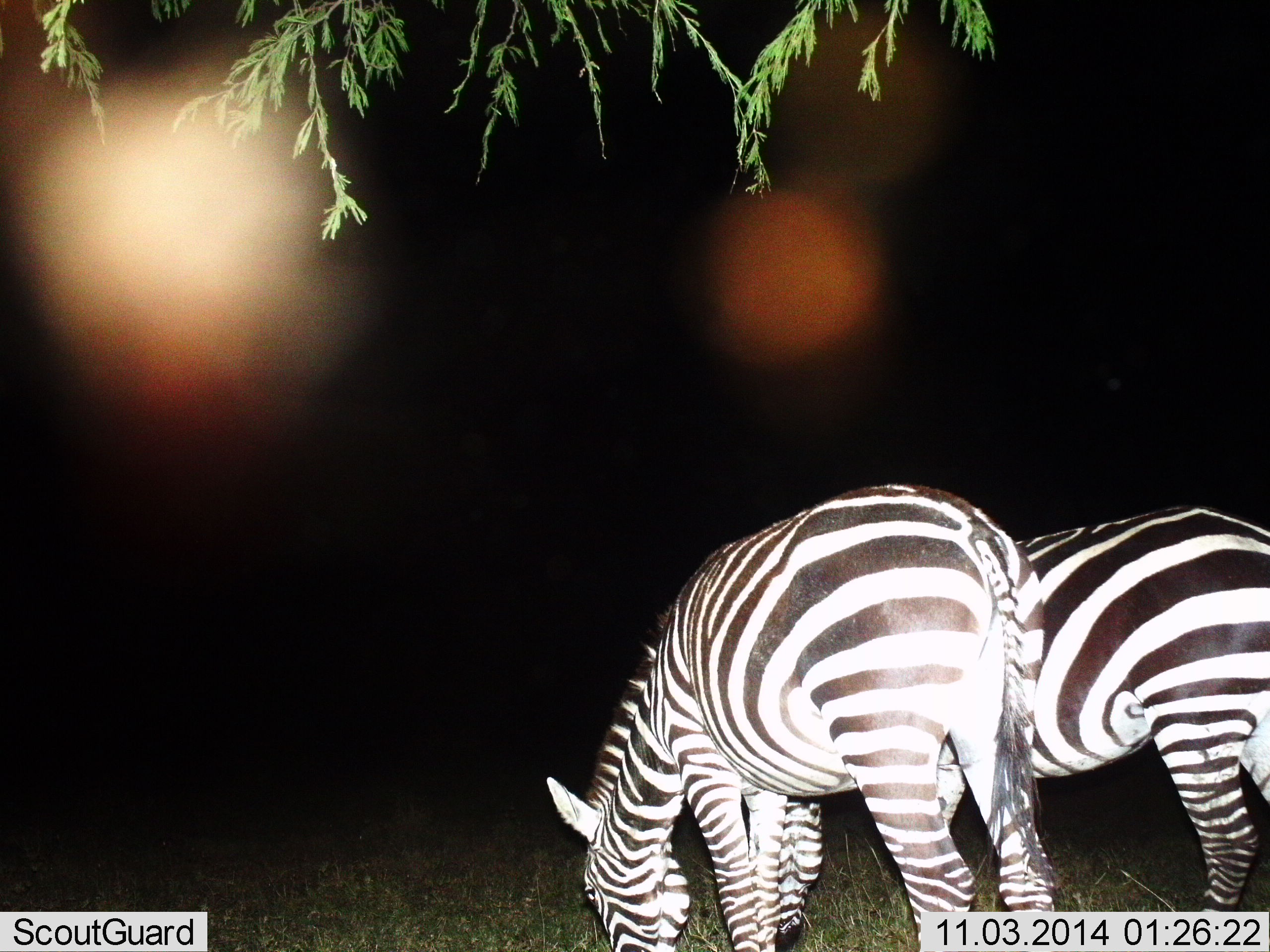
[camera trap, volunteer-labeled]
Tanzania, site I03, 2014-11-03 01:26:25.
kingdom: Animalia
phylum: Chordata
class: Mammalia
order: Perissodactyla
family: Equidae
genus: Equus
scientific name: Equus quagga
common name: plains zebra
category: zebra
Zebra (plains zebra) (Equus quagga), count 2. Behavior (volunteer vote fractions): standing 50%, resting 0%, moving 0%, interacting 0%. Young present (vote fraction): 0%. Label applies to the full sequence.